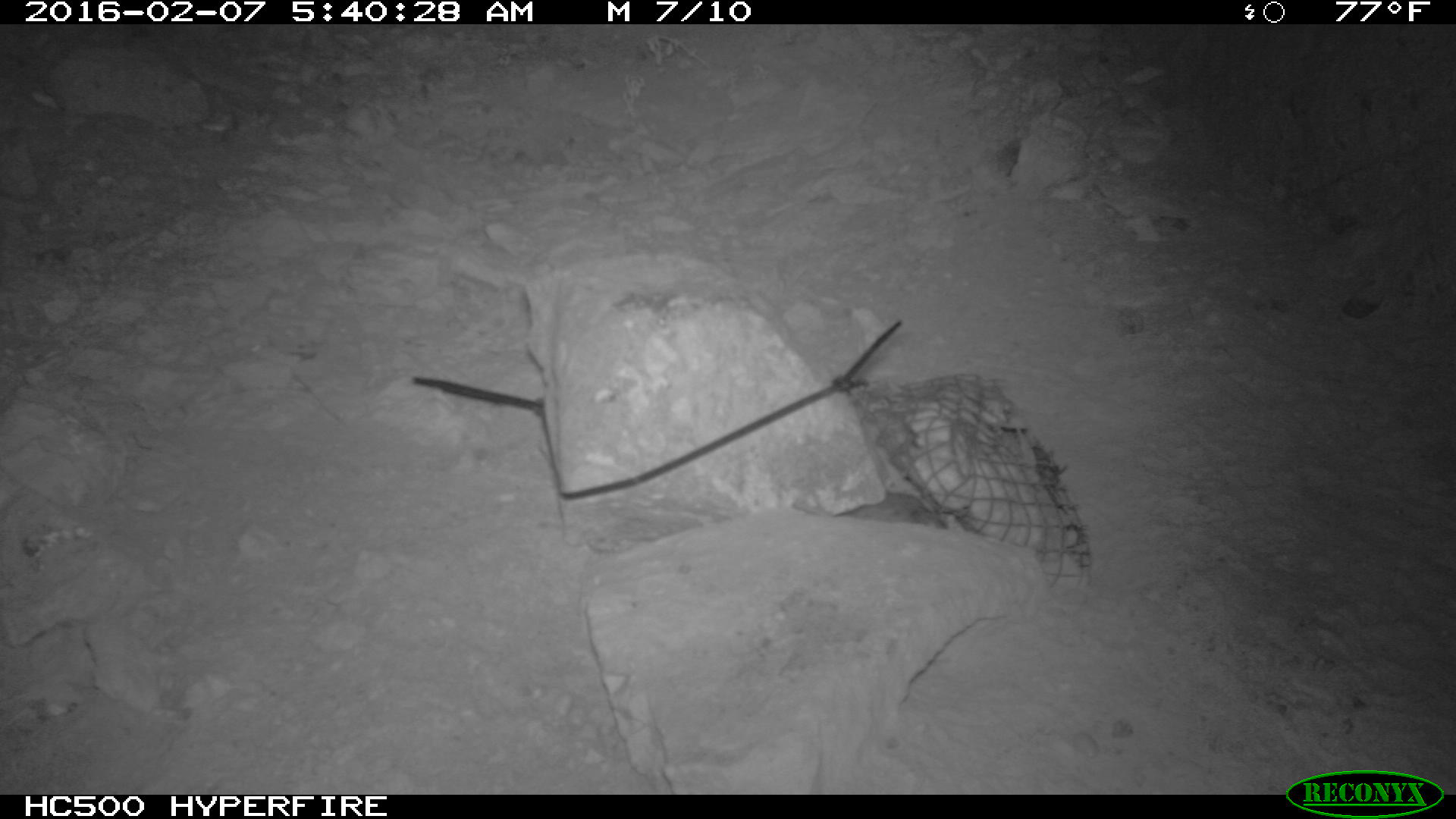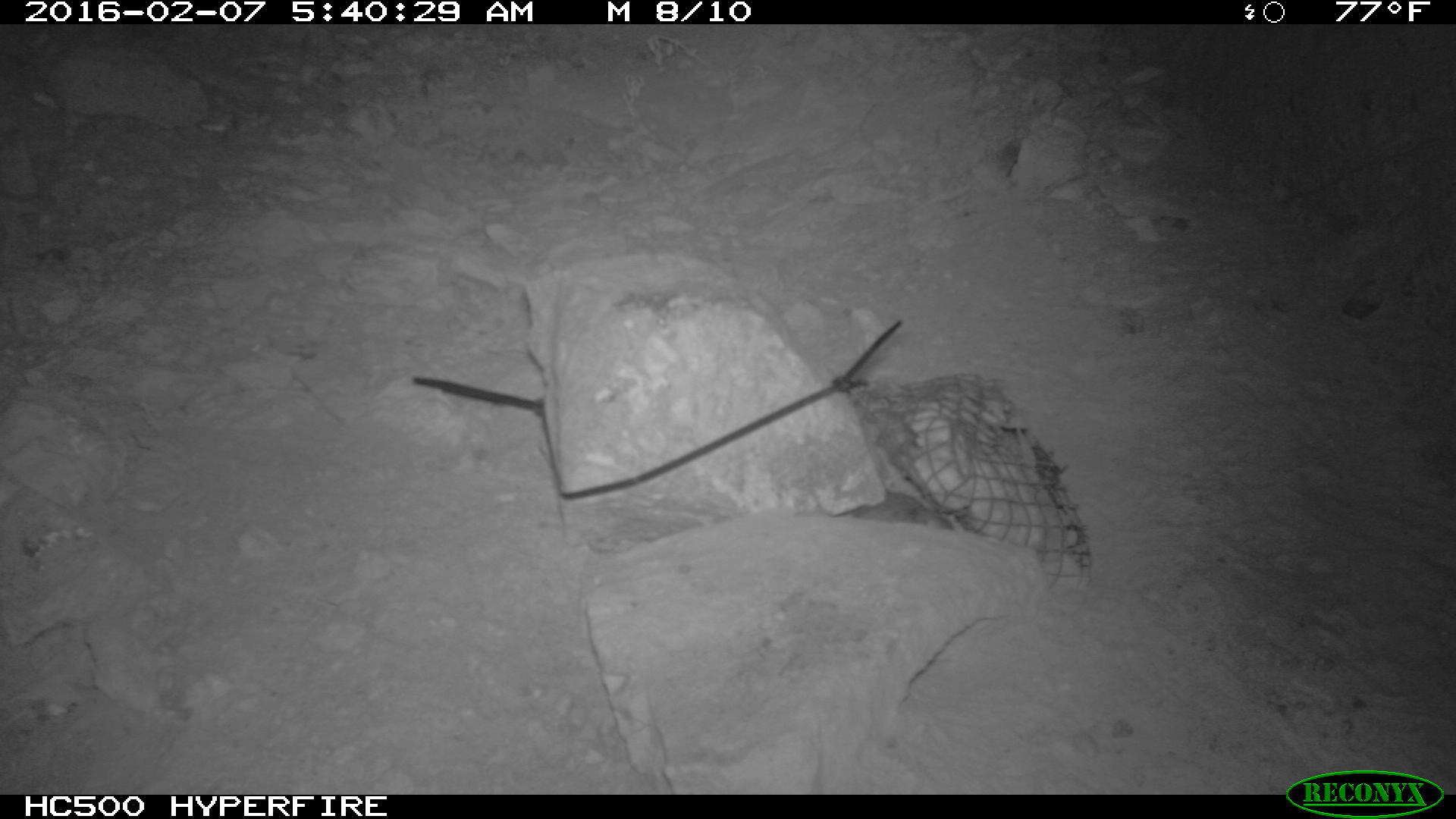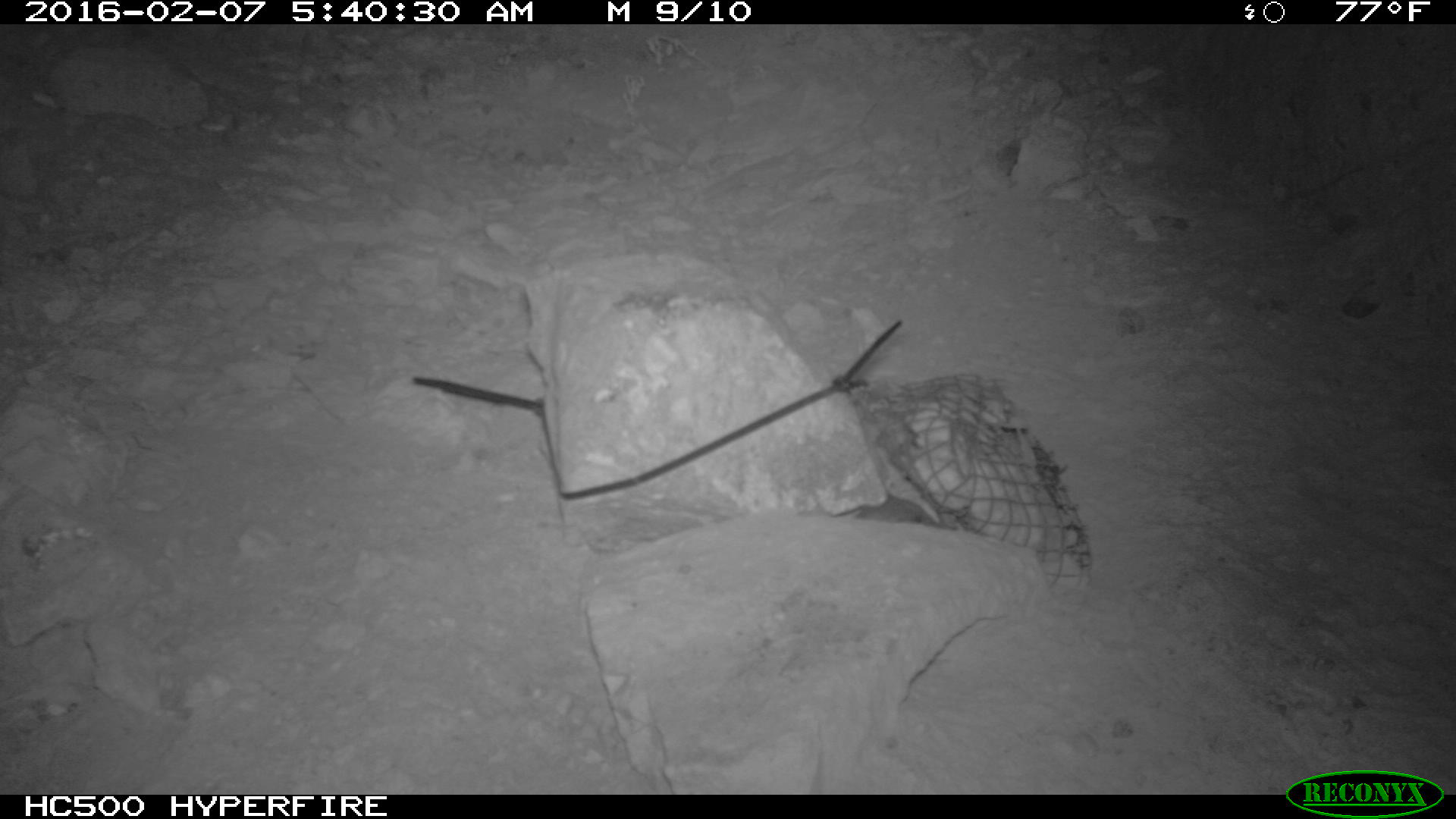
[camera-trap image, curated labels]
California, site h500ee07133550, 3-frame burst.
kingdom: Animalia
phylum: Chordata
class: Mammalia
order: Rodentia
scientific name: Rodentia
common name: rodent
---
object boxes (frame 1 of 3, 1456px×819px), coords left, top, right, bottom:
rodent: 834, 491, 949, 529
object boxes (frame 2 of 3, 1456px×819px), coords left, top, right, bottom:
rodent: 850, 491, 955, 527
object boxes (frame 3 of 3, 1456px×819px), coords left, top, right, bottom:
rodent: 856, 424, 959, 529